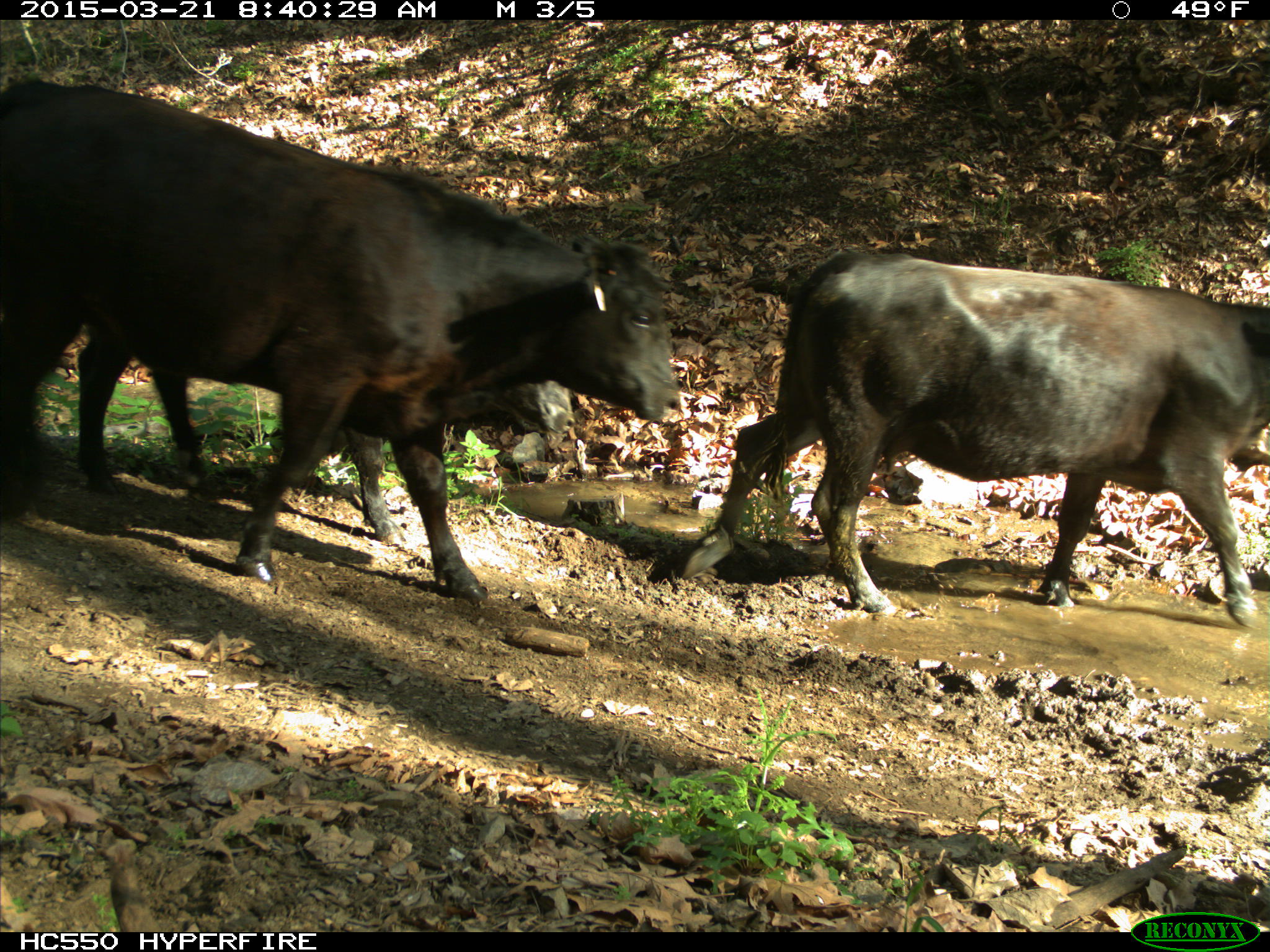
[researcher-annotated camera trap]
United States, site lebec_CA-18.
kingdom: Animalia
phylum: Chordata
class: Mammalia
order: Artiodactyla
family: Bovidae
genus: Bos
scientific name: Bos taurus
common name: domestic cow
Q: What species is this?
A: Bos taurus (domestic cow).